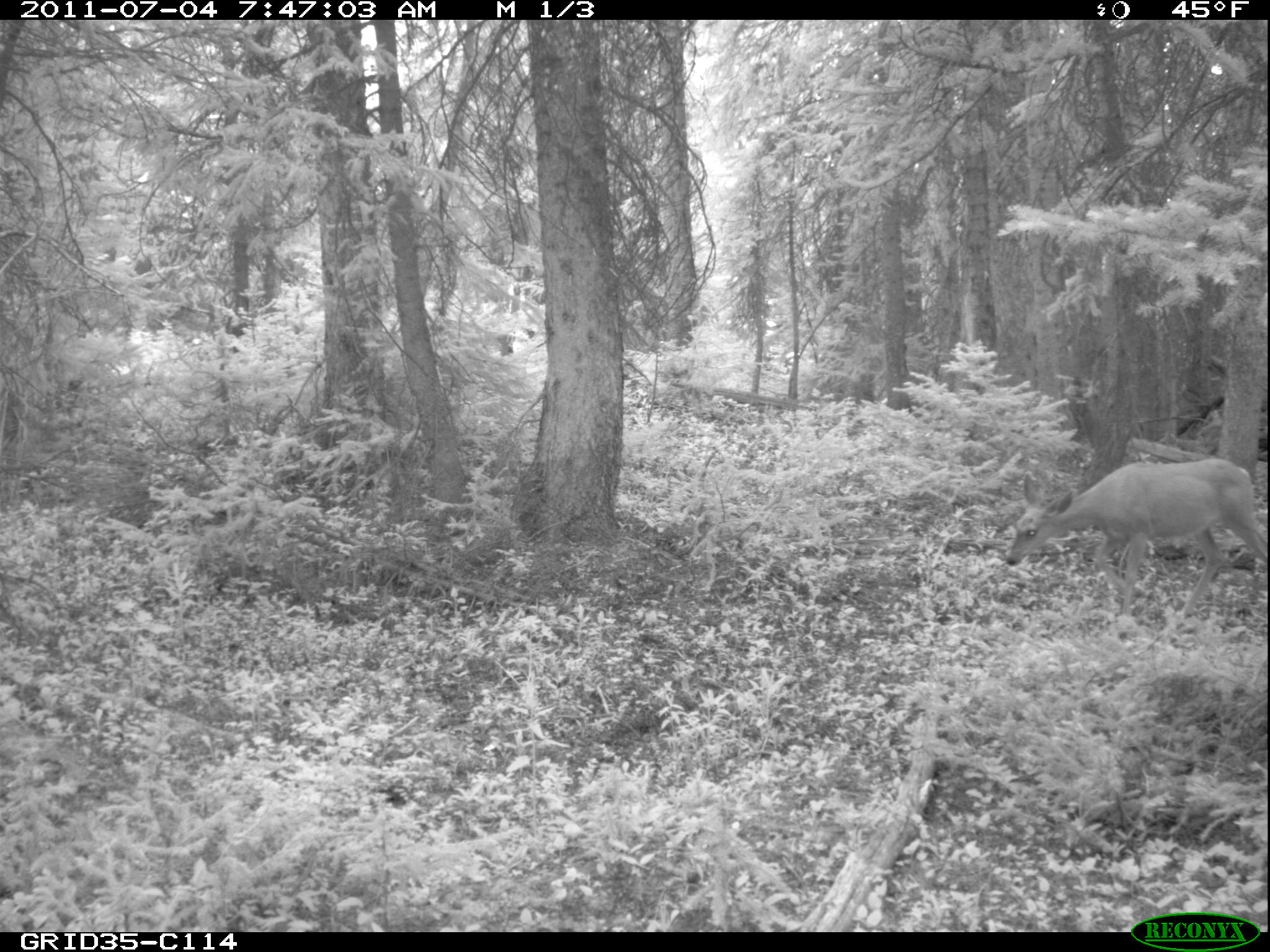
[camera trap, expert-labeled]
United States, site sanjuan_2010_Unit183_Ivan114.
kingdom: Animalia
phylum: Chordata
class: Mammalia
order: Artiodactyla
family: Cervidae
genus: Odocoileus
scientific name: Odocoileus hemionus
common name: mule deer